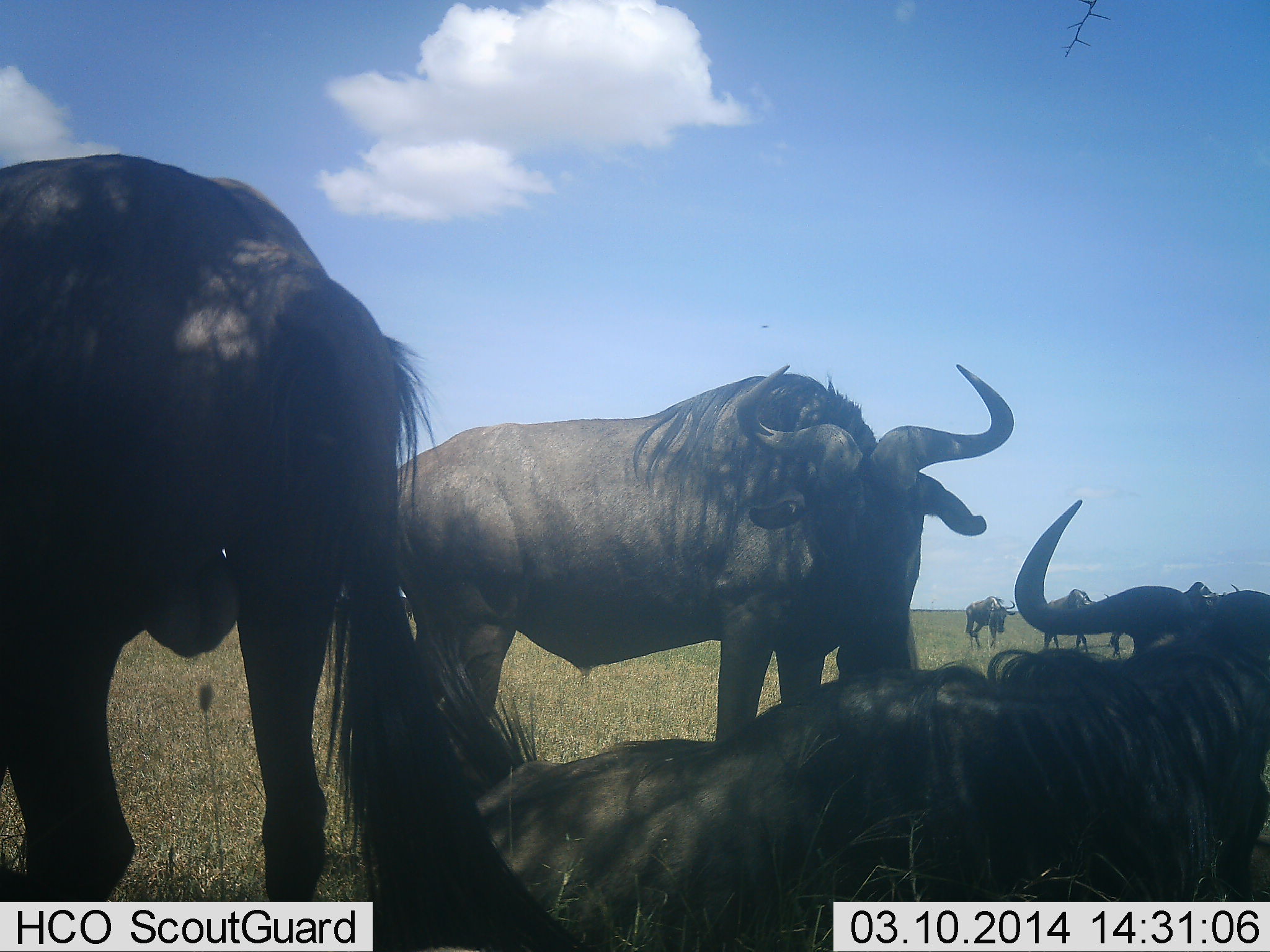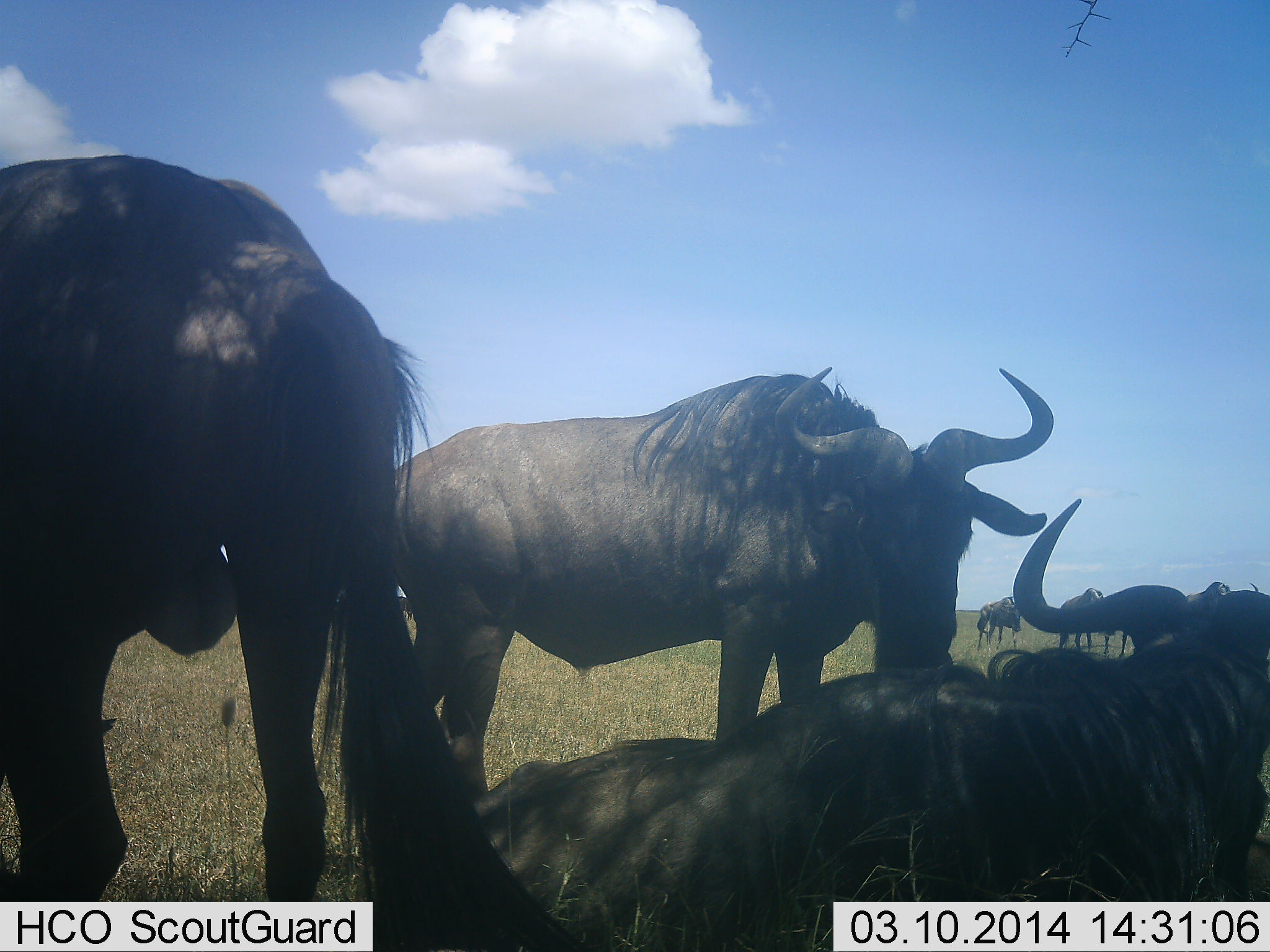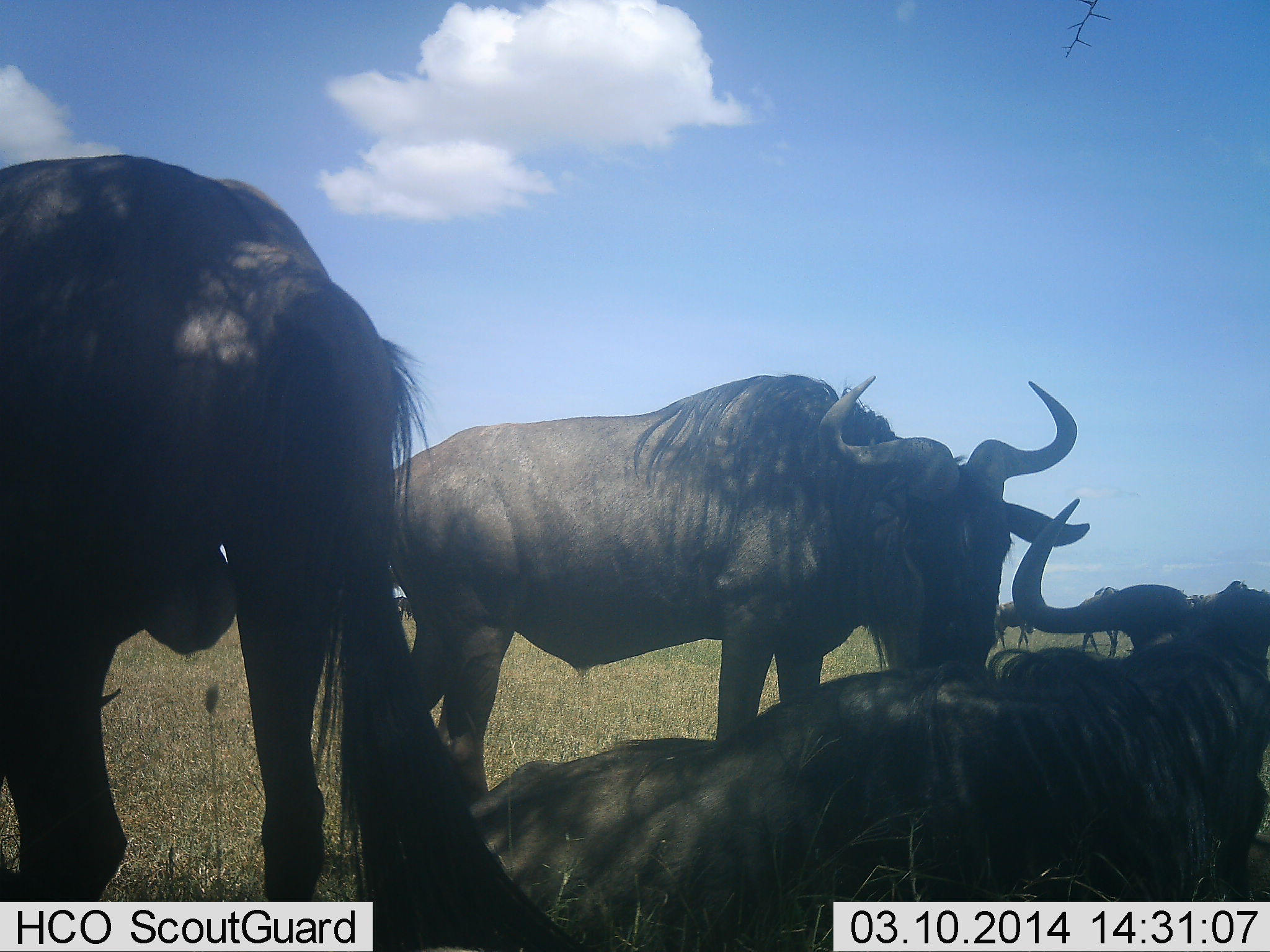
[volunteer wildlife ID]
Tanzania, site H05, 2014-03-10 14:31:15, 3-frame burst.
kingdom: Animalia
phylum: Chordata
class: Mammalia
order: Artiodactyla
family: Bovidae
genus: Connochaetes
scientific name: Connochaetes taurinus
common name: blue wildebeest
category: wildebeest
Wildebeest (blue wildebeest) (Connochaetes taurinus), count 6. Behavior (volunteer vote fractions): standing 82%, resting 86%, moving 39%, interacting 14%. Young present (vote fraction): 0%. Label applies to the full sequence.